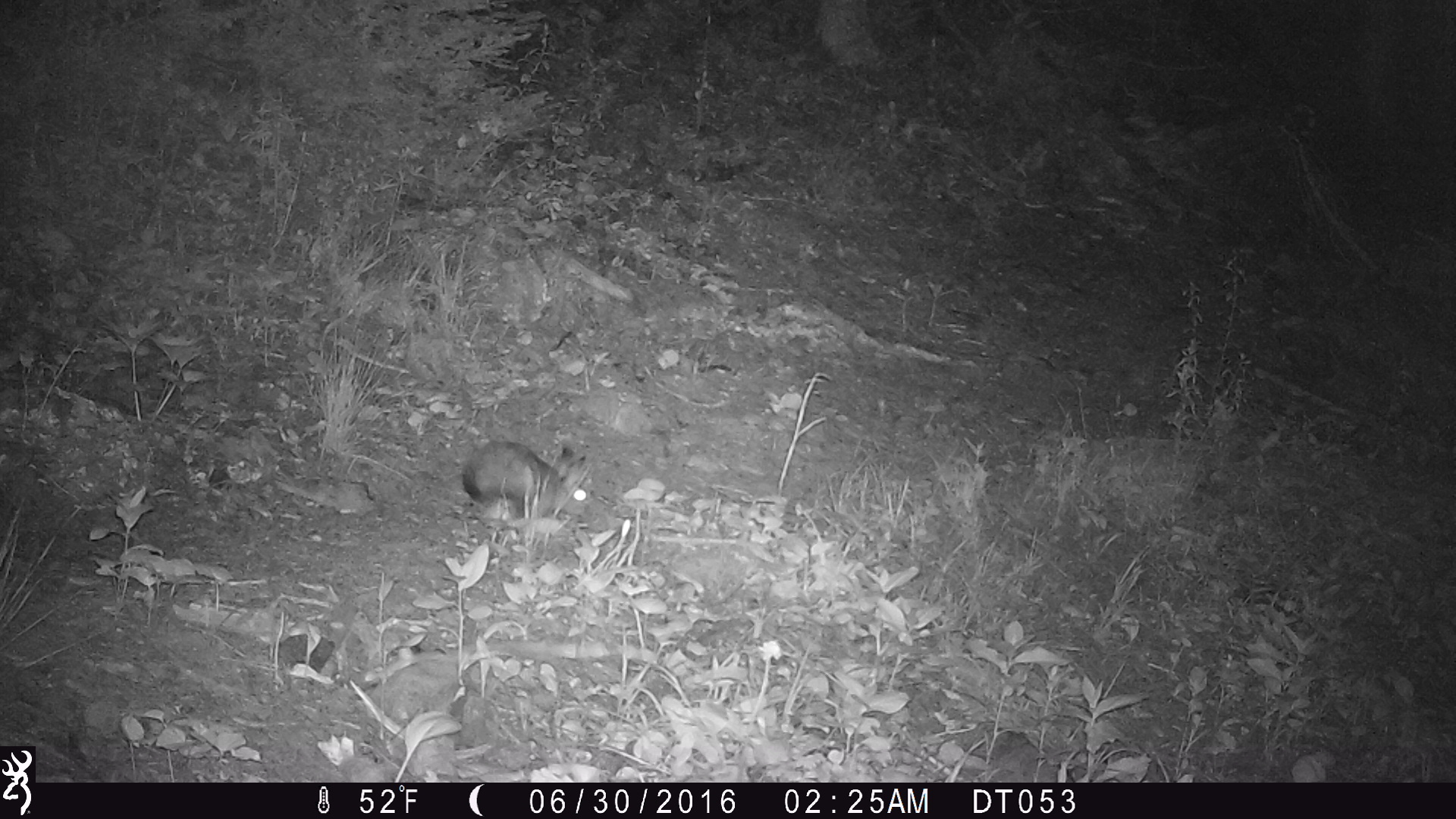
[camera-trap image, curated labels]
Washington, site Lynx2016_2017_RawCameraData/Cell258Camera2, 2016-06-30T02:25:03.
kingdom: Animalia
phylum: Chordata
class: Mammalia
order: Lagomorpha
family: Leporidae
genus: Lepus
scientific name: Lepus americanus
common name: snowshoe hare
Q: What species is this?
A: Lepus americanus (snowshoe hare).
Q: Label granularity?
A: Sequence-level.